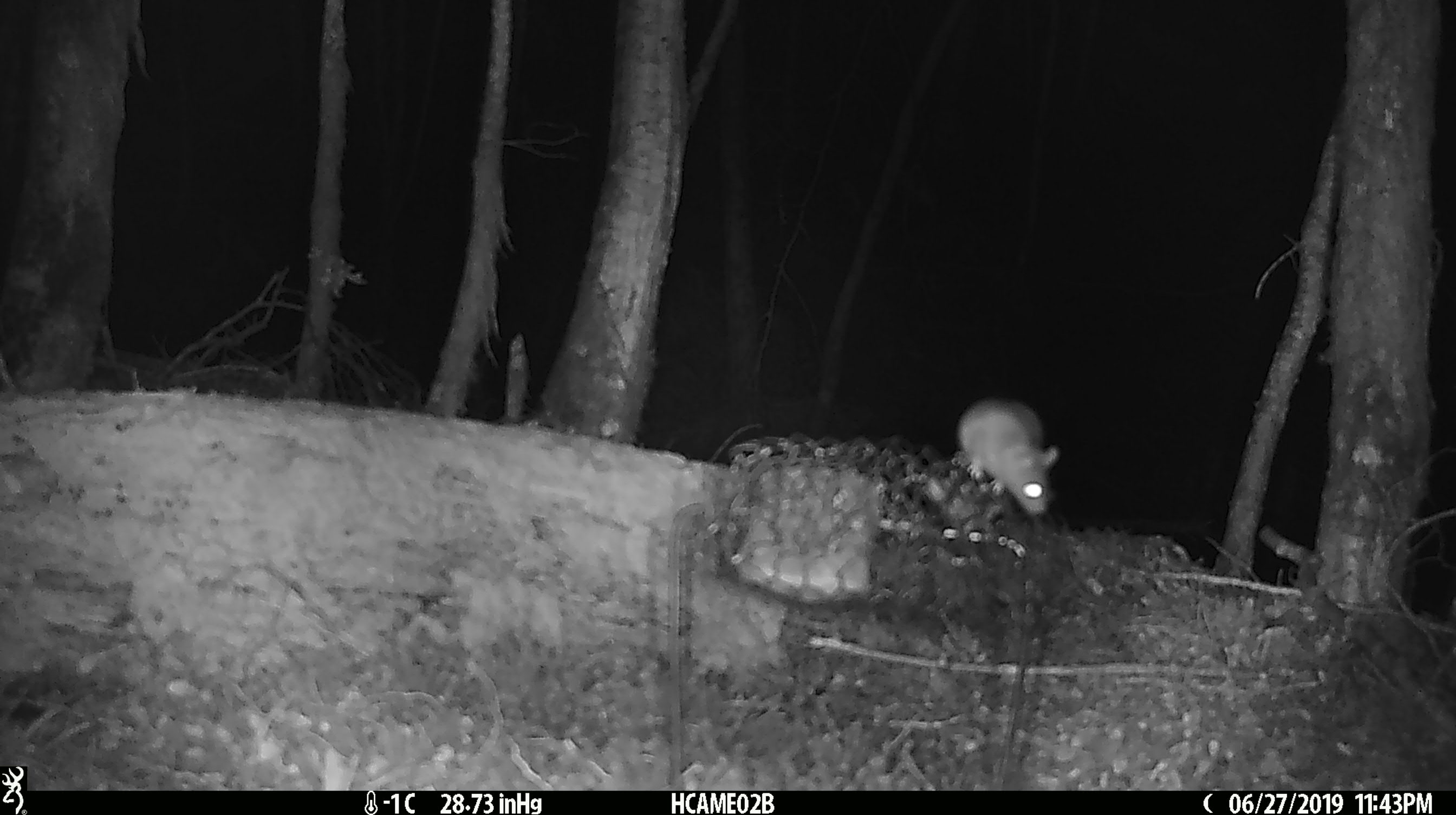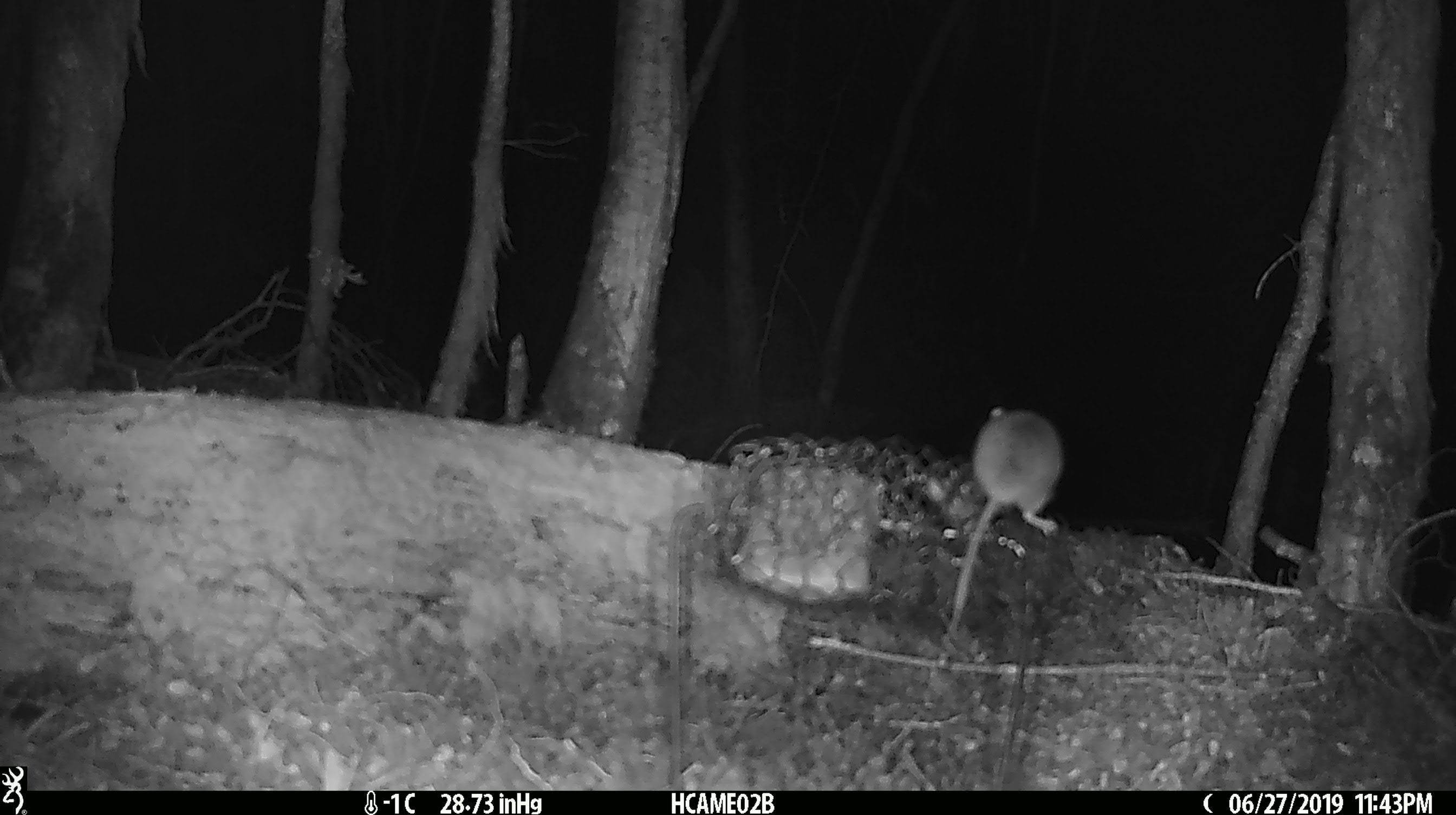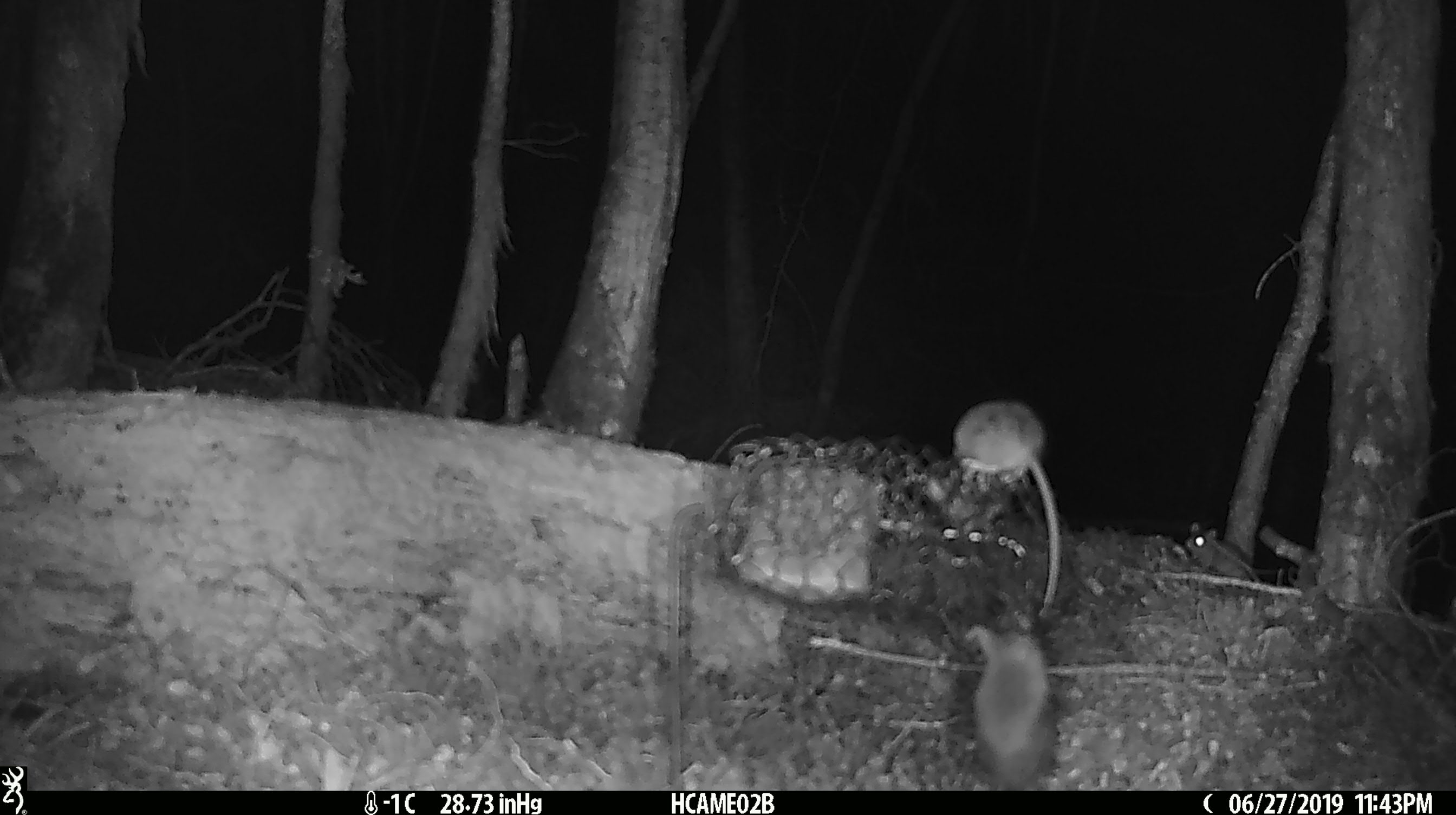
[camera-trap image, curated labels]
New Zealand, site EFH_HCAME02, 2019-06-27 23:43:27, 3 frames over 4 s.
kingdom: Animalia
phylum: Chordata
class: Mammalia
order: Rodentia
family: Muridae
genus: Mus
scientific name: Mus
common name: mouse